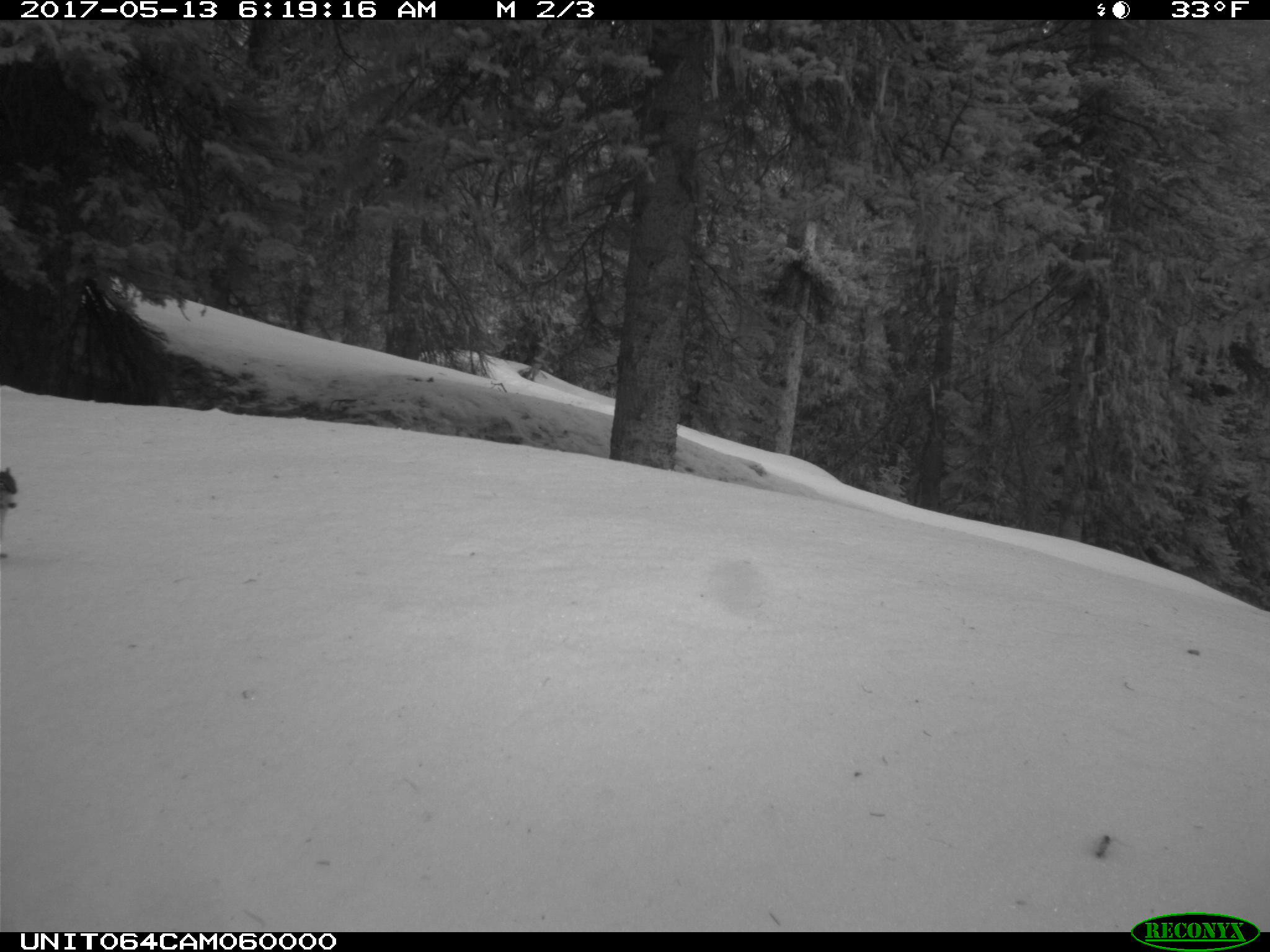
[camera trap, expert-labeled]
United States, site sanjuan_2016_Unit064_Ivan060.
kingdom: Animalia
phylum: Chordata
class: Mammalia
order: Rodentia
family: Sciuridae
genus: Tamias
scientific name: Tamias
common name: chipmunk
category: unidentified chipmunk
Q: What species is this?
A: Unidentified chipmunk (chipmunk) (Tamias).